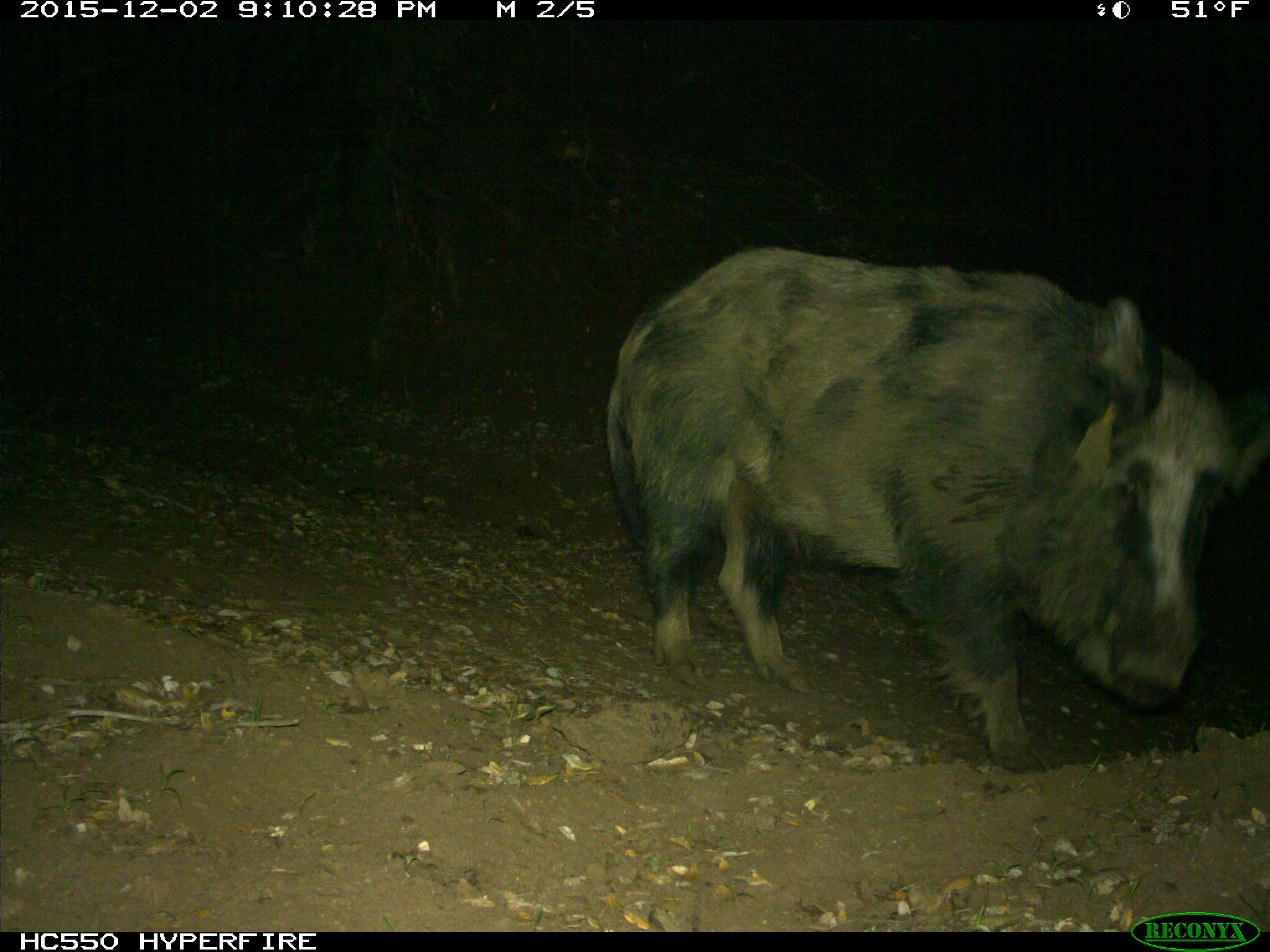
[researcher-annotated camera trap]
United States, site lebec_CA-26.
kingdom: Animalia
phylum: Chordata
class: Mammalia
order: Artiodactyla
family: Suidae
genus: Sus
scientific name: Sus scrofa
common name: wild boar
Sus scrofa (wild boar).